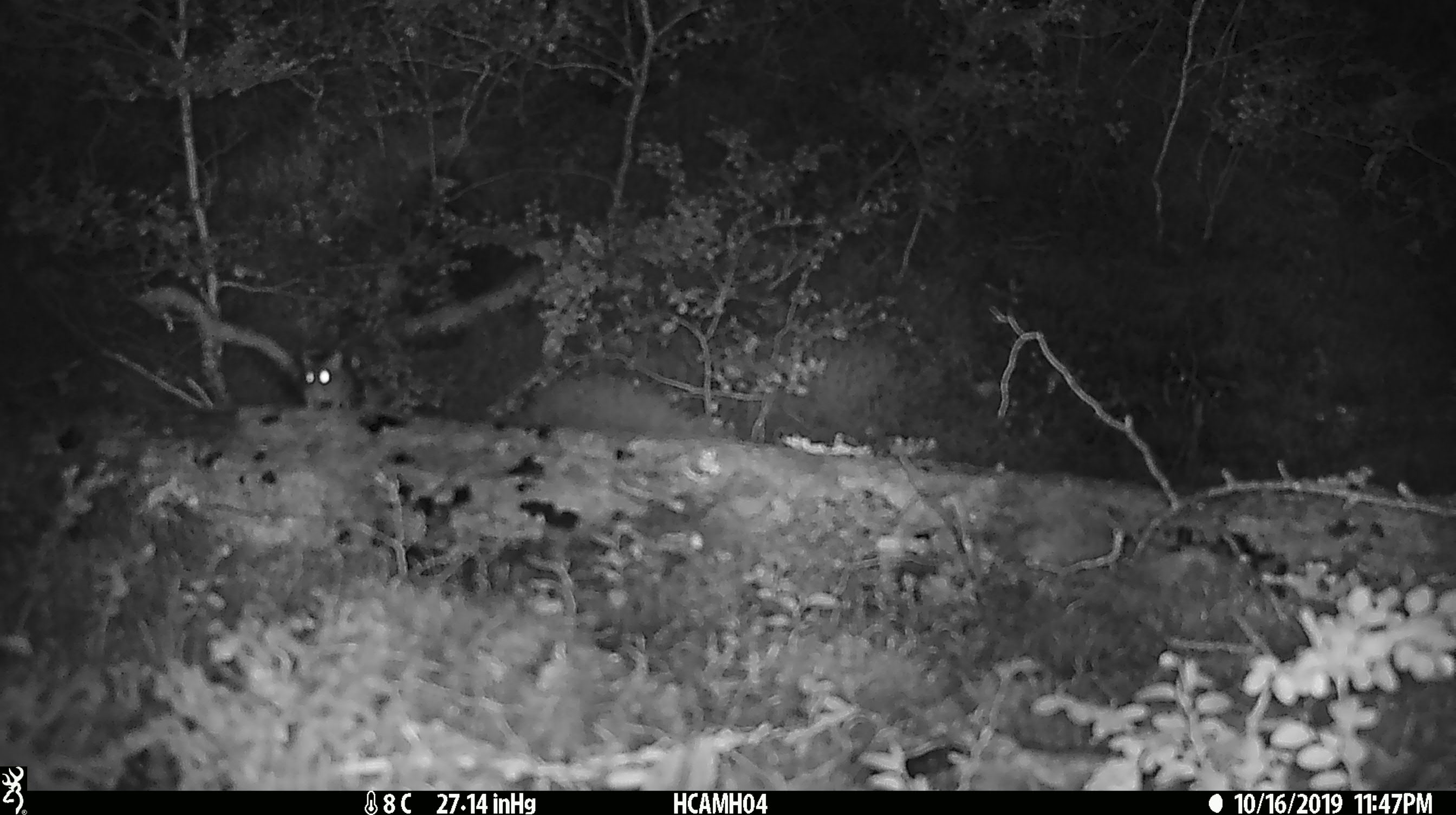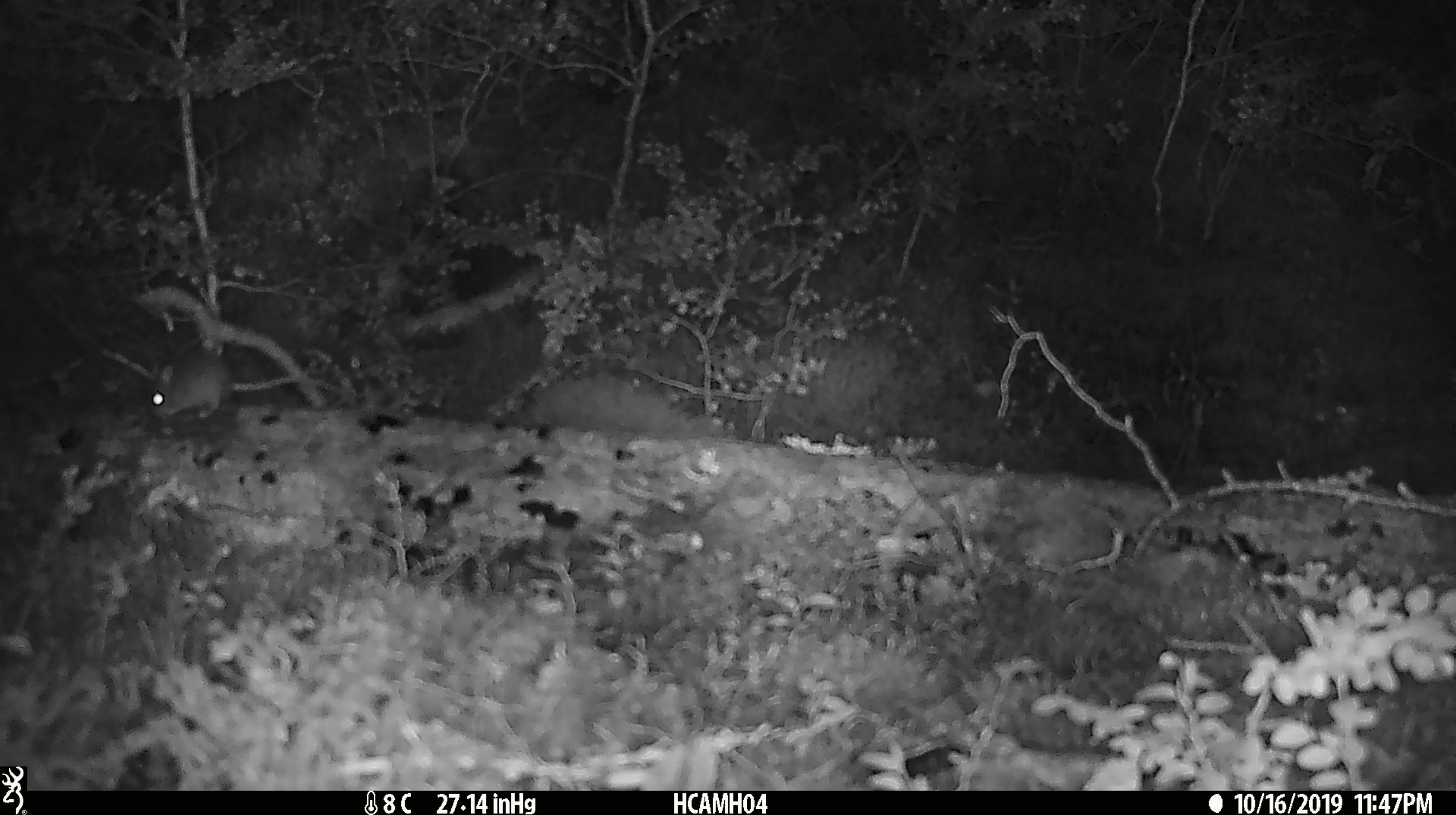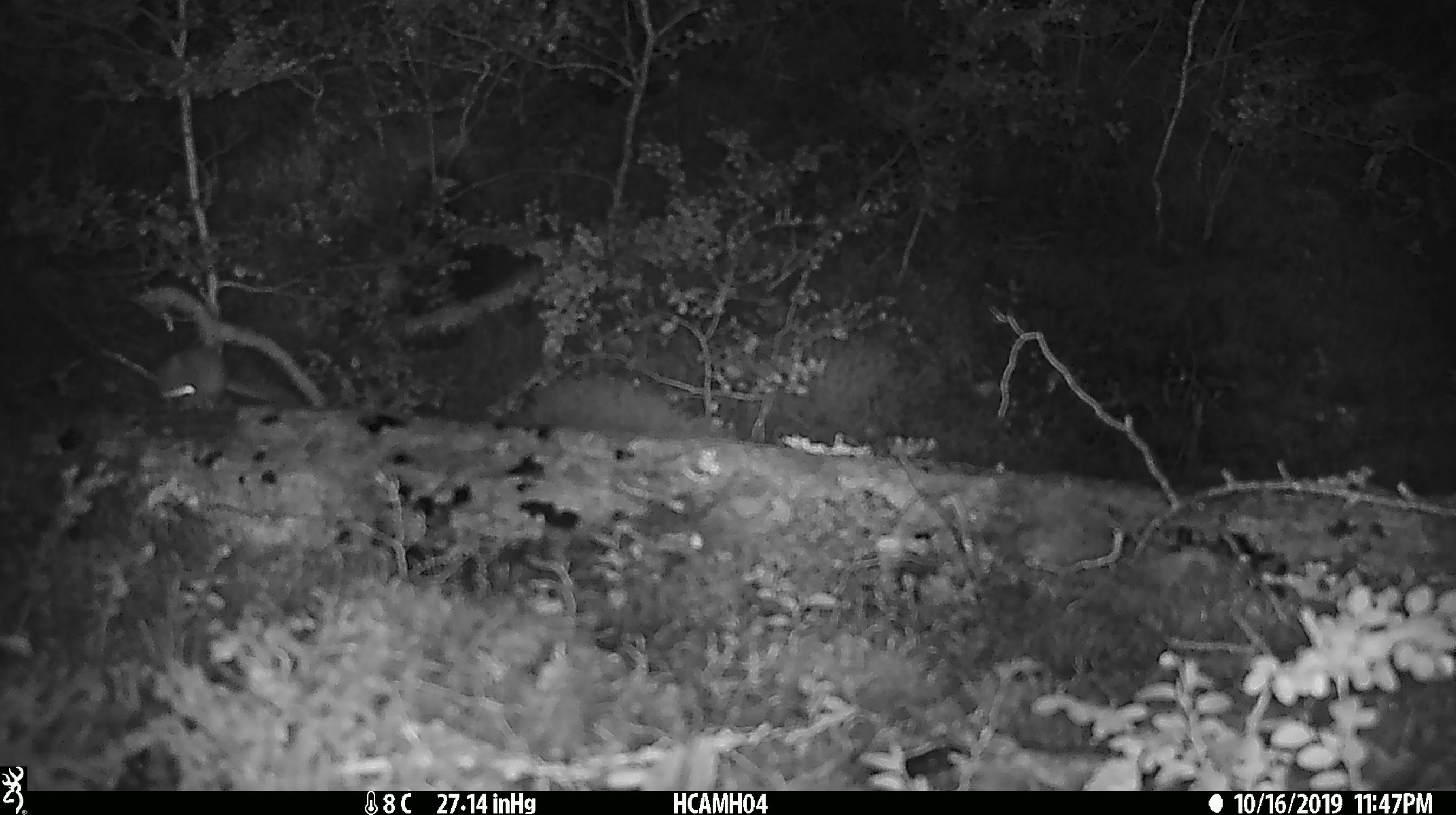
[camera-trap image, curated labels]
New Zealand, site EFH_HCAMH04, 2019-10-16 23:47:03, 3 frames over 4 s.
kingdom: Animalia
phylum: Chordata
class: Mammalia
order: Rodentia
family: Muridae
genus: Mus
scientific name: Mus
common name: mouse